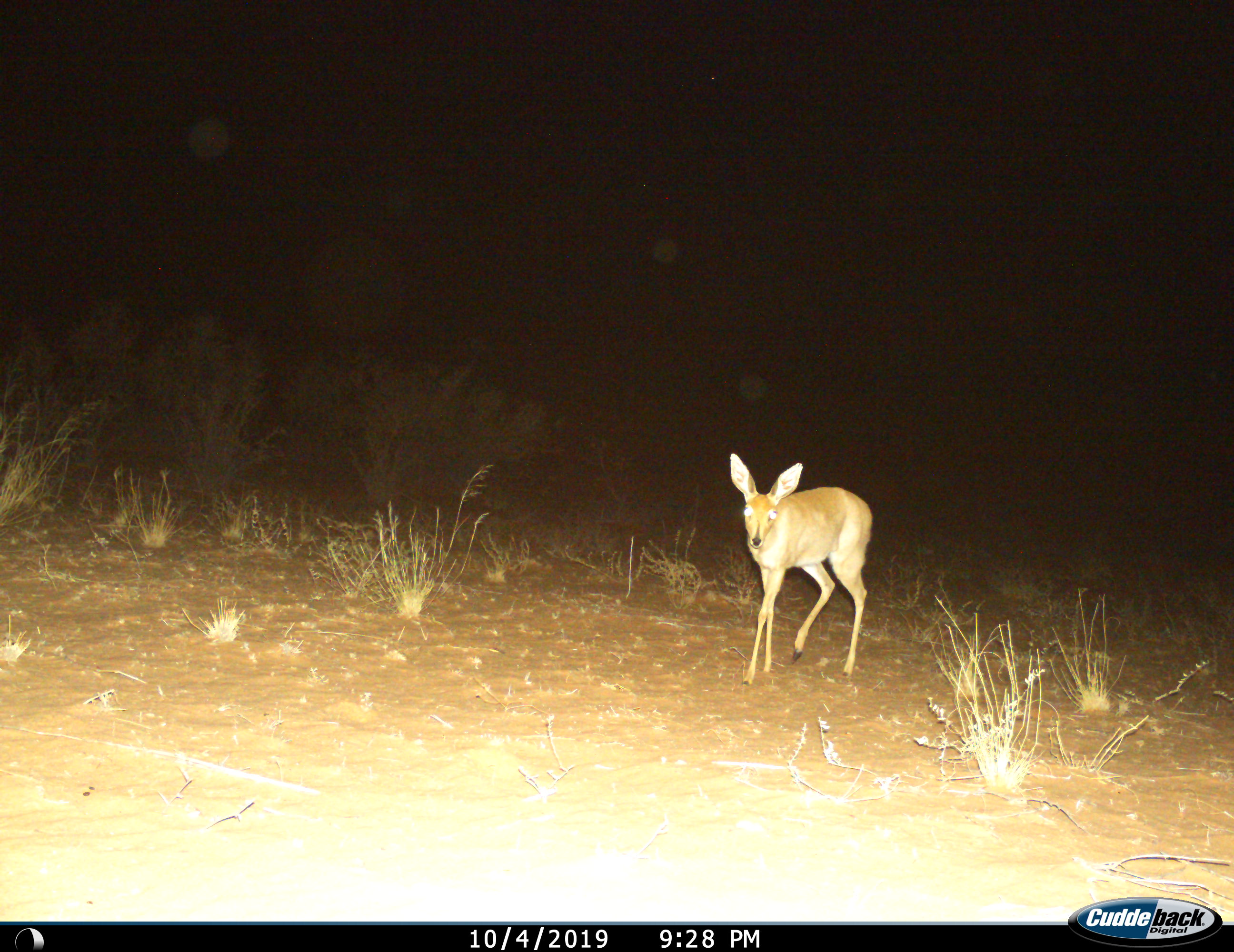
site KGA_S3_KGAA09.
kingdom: Animalia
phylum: Chordata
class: Mammalia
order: Artiodactyla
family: Bovidae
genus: Raphicerus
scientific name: Raphicerus campestris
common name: steenbok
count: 1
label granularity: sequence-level